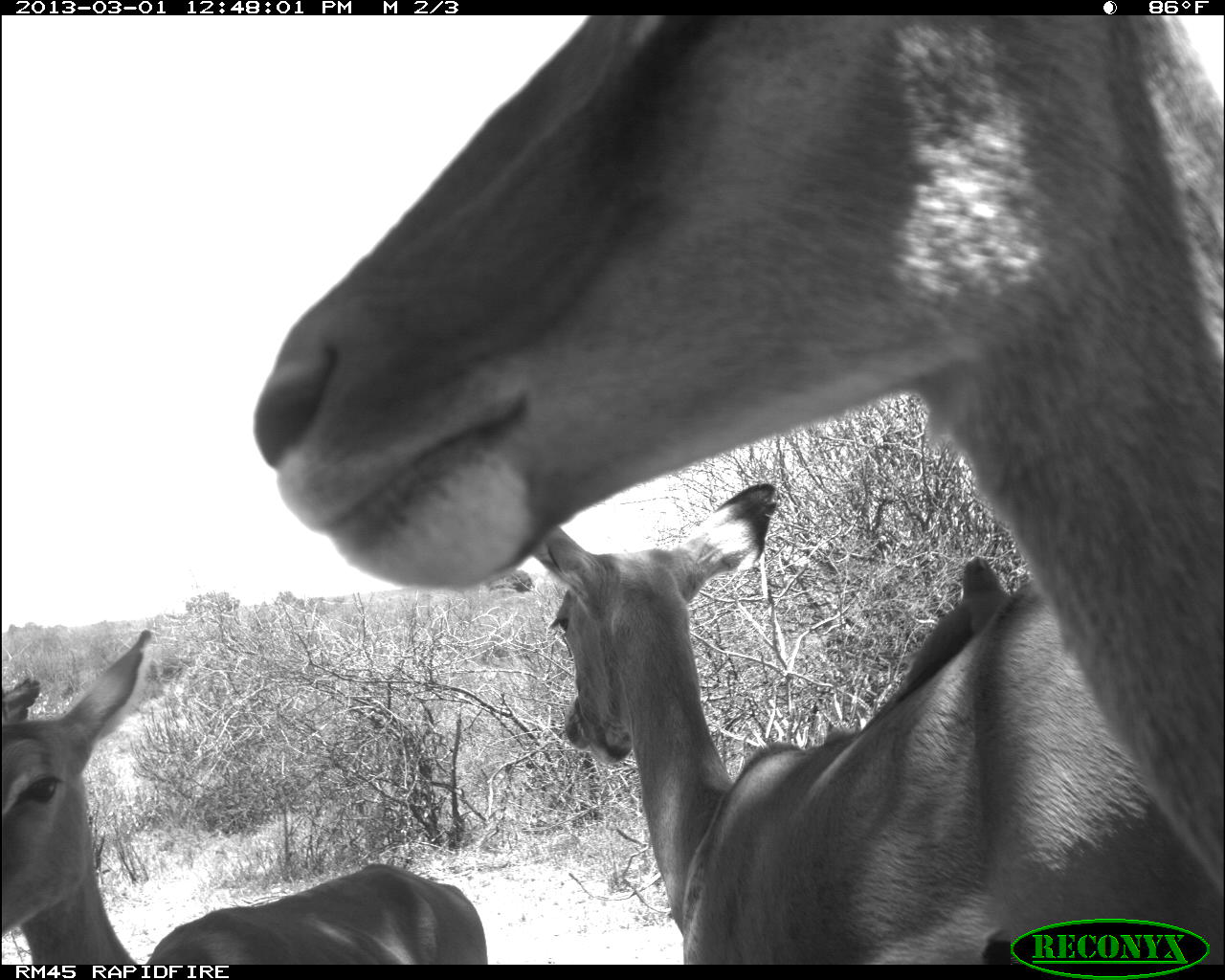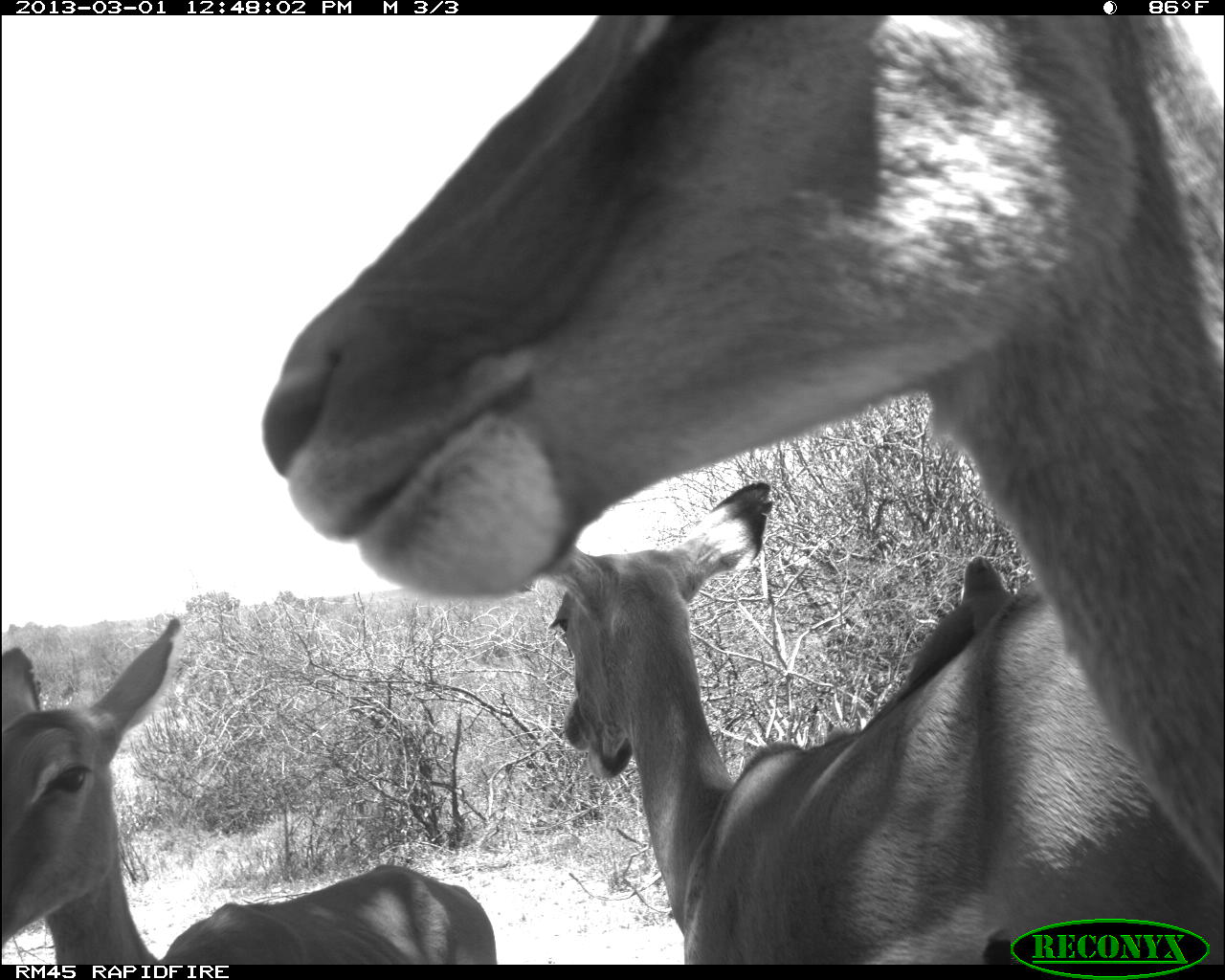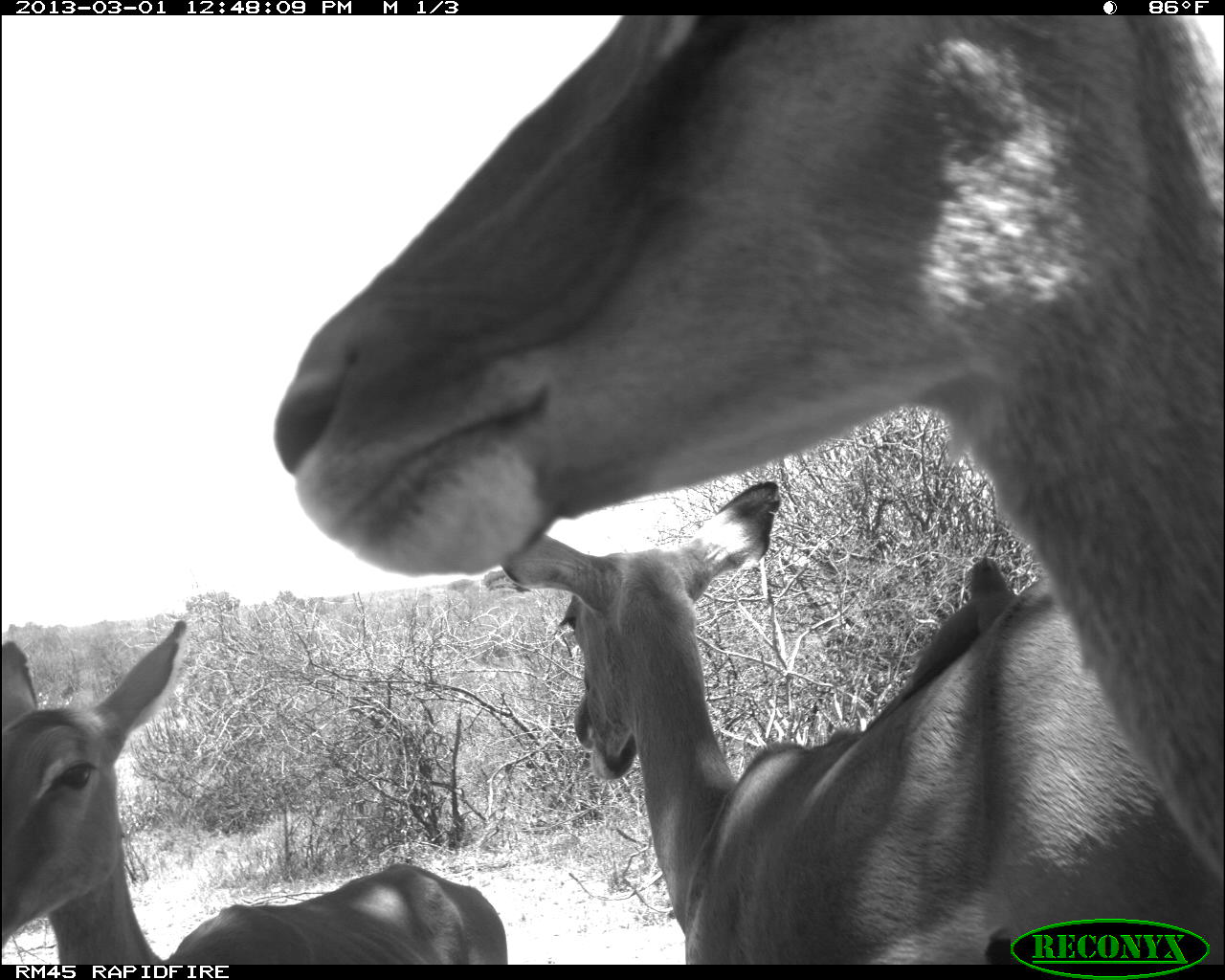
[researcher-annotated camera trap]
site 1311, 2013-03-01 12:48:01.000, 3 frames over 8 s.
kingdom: Animalia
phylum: Chordata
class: Mammalia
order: Artiodactyla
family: Bovidae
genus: Aepyceros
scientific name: Aepyceros melampus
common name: impala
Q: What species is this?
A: Aepyceros melampus (impala).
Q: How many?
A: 4.